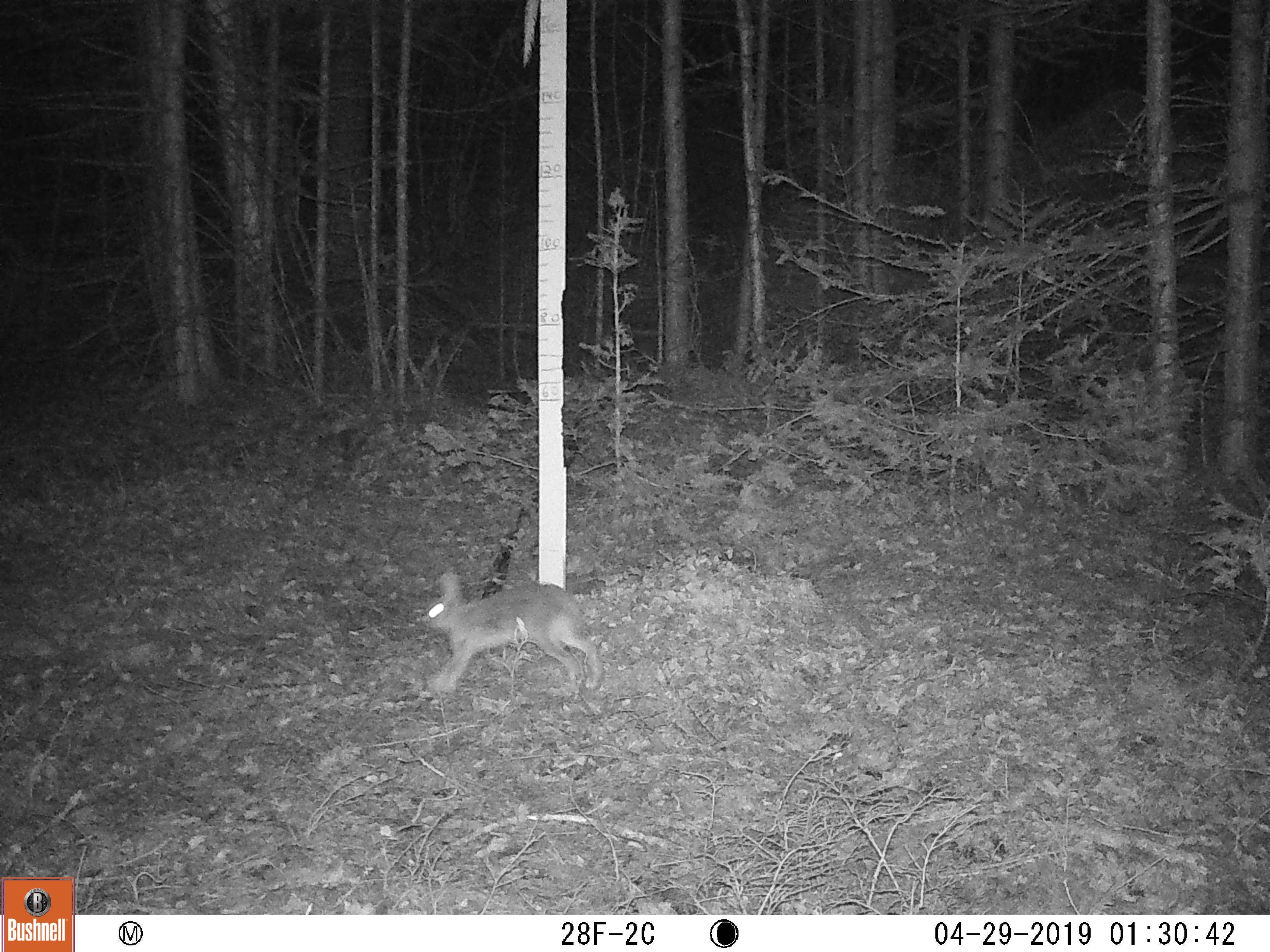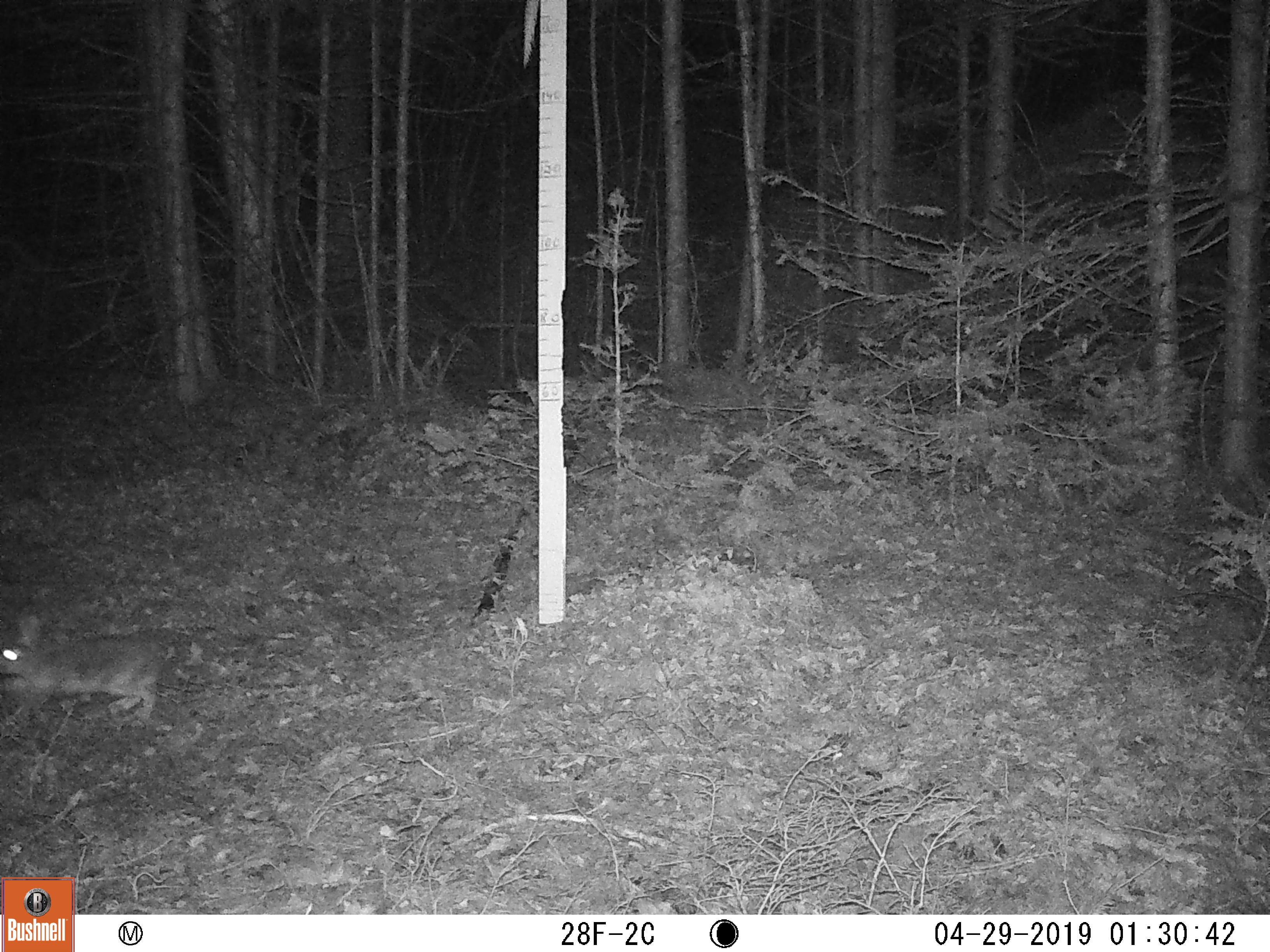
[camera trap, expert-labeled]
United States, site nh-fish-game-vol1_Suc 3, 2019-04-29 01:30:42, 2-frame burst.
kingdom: Animalia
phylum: Chordata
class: Mammalia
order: Lagomorpha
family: Leporidae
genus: Lepus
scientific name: Lepus americanus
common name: snowshoe hare